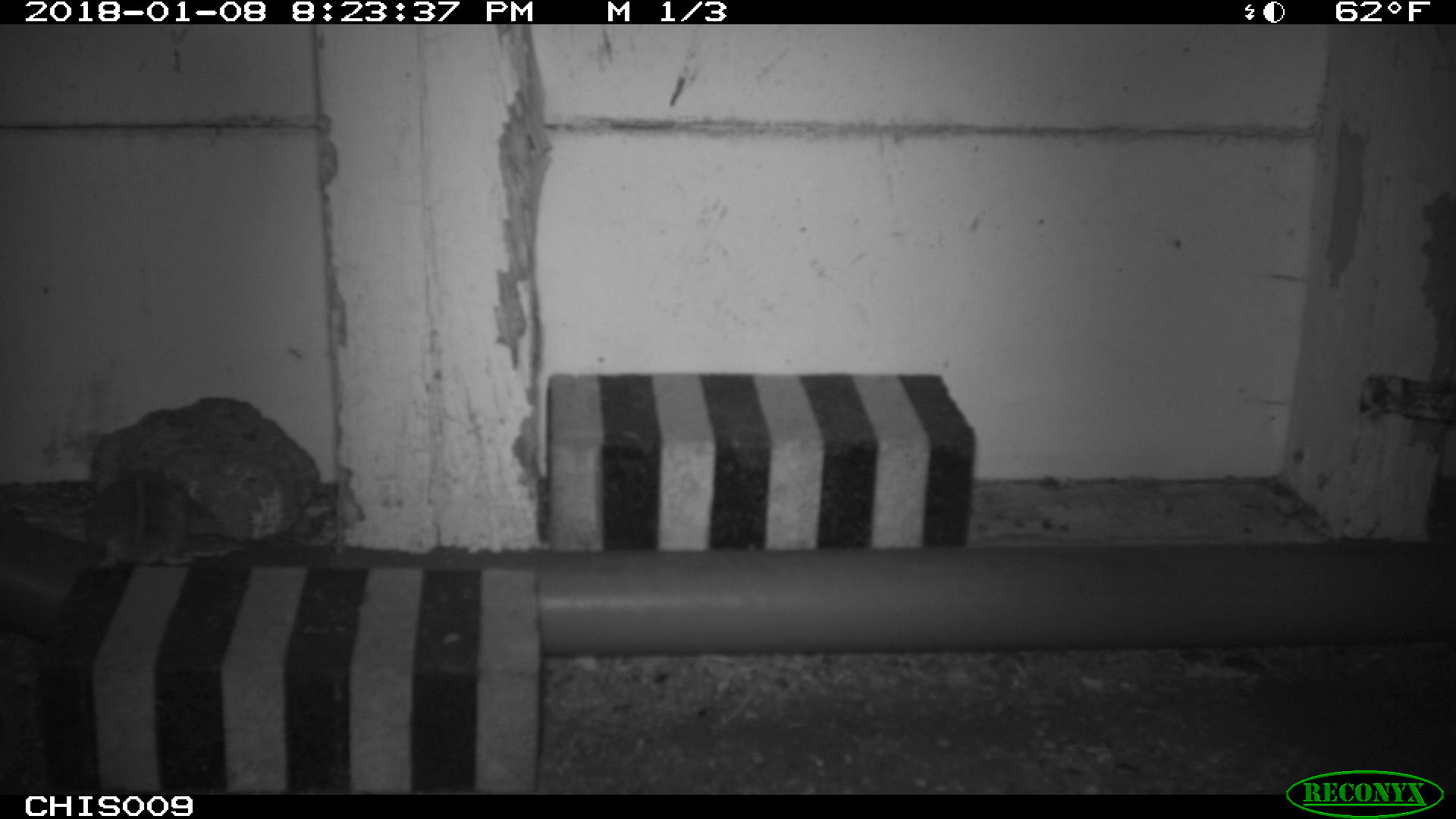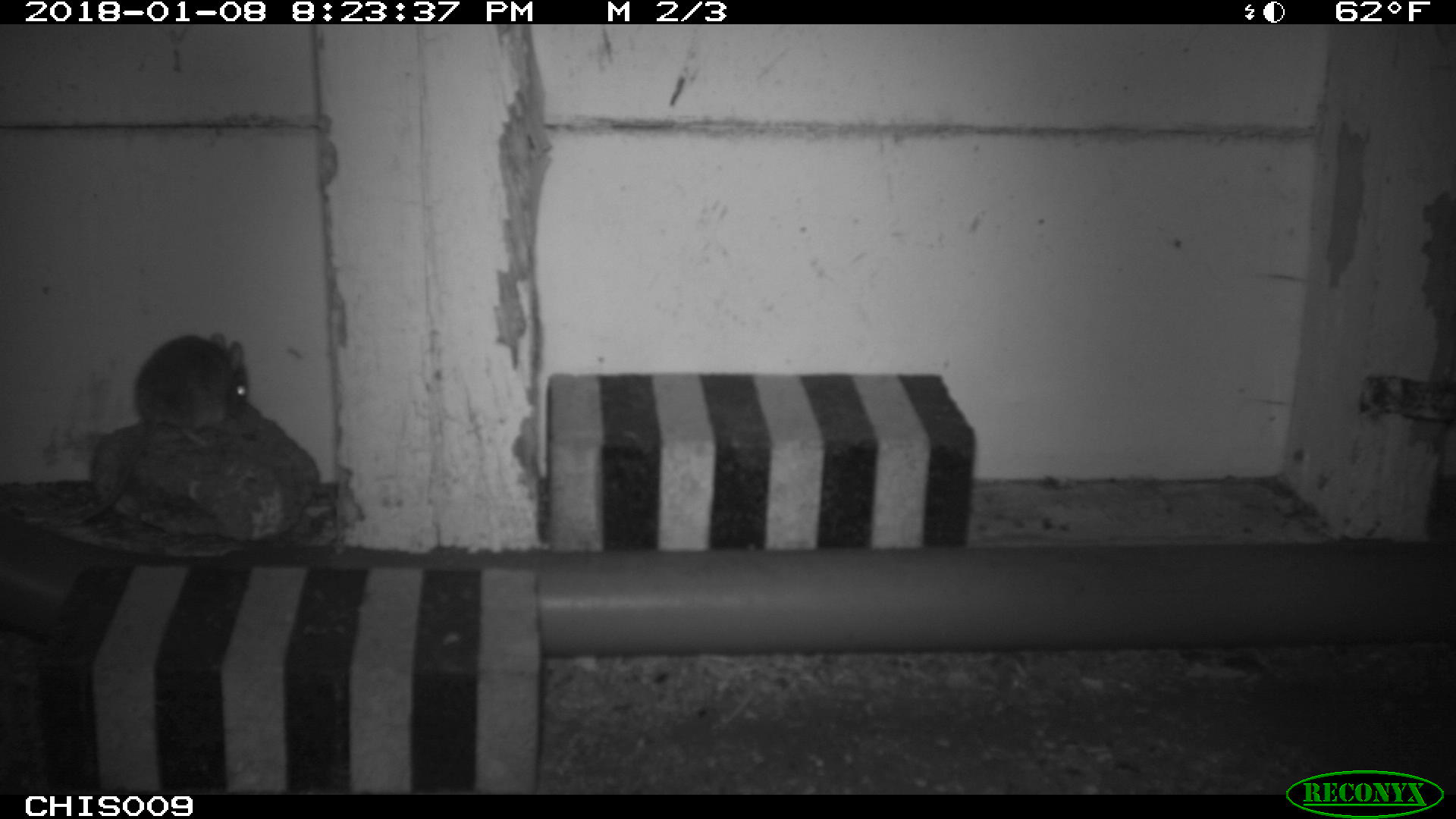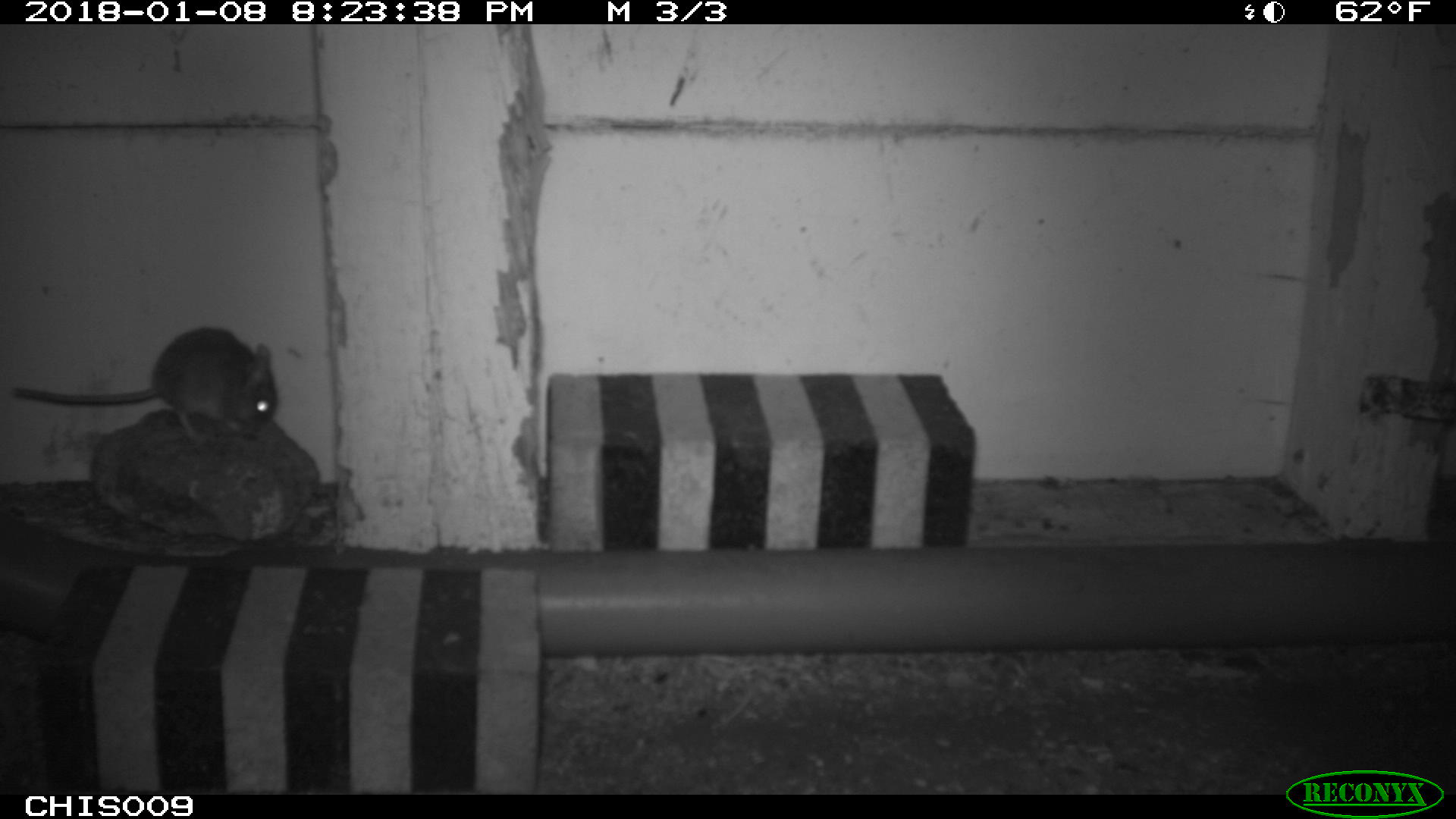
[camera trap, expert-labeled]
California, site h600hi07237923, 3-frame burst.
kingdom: Animalia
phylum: Chordata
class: Mammalia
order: Rodentia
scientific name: Rodentia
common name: rodent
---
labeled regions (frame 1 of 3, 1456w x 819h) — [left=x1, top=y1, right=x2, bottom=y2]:
rodent: [left=89, top=466, right=196, bottom=567]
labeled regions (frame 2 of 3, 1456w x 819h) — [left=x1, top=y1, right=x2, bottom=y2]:
rodent: [left=68, top=332, right=248, bottom=525]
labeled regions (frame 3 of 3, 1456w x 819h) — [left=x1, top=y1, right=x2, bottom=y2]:
rodent: [left=11, top=327, right=278, bottom=443]